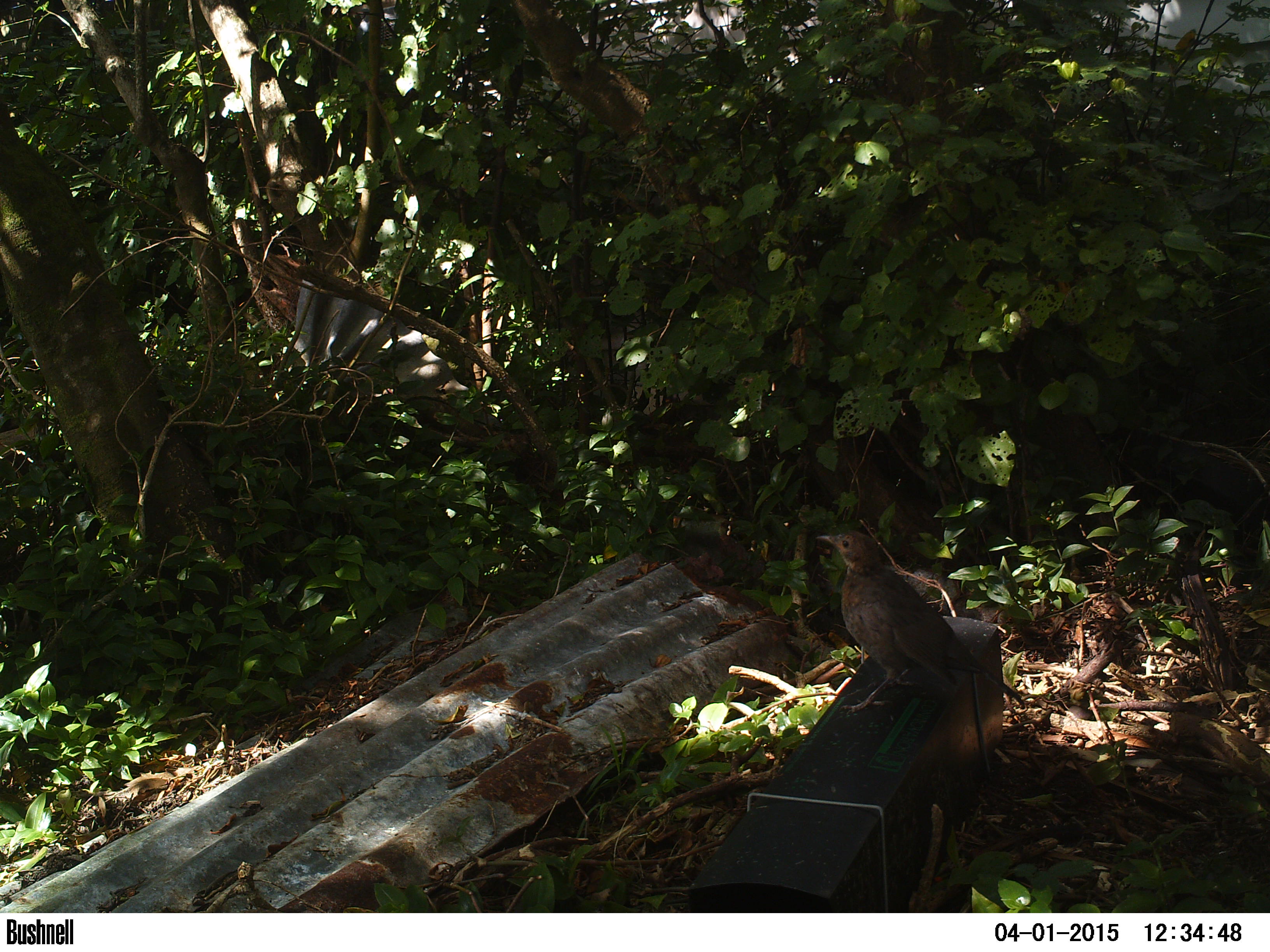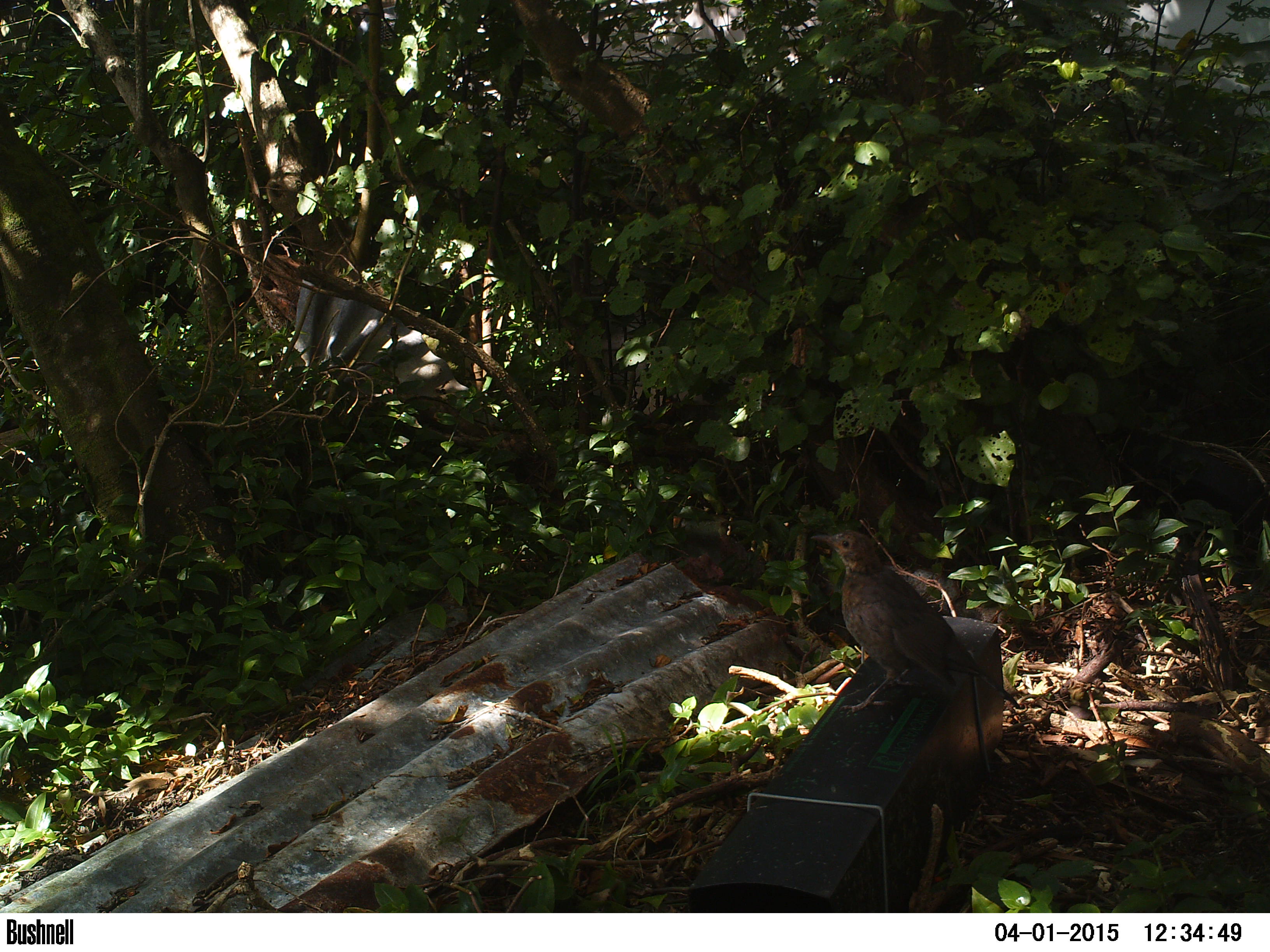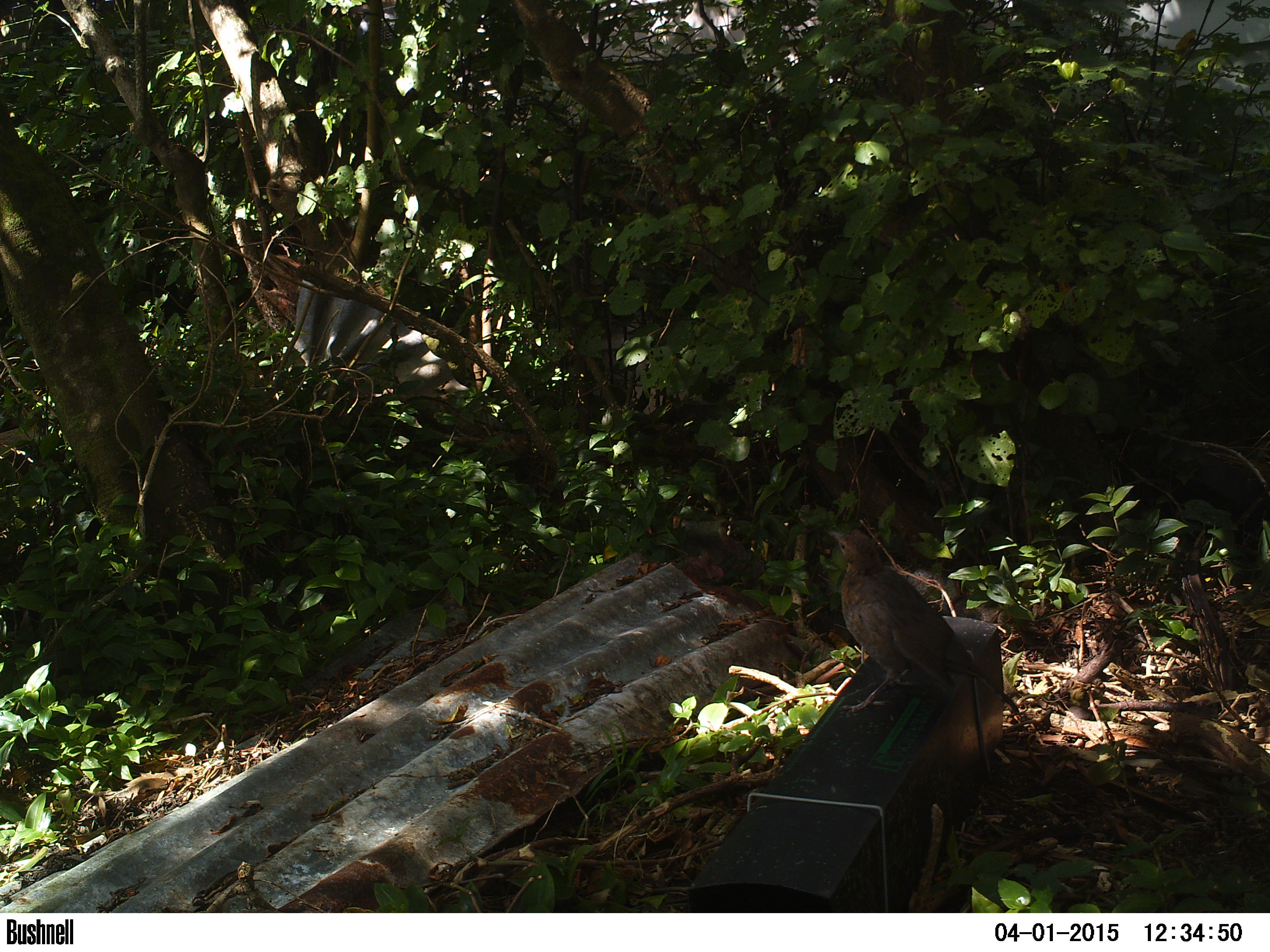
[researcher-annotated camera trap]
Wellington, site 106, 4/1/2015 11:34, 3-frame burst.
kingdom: Animalia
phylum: Chordata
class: Aves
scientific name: Aves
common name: bird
Bird (Aves).